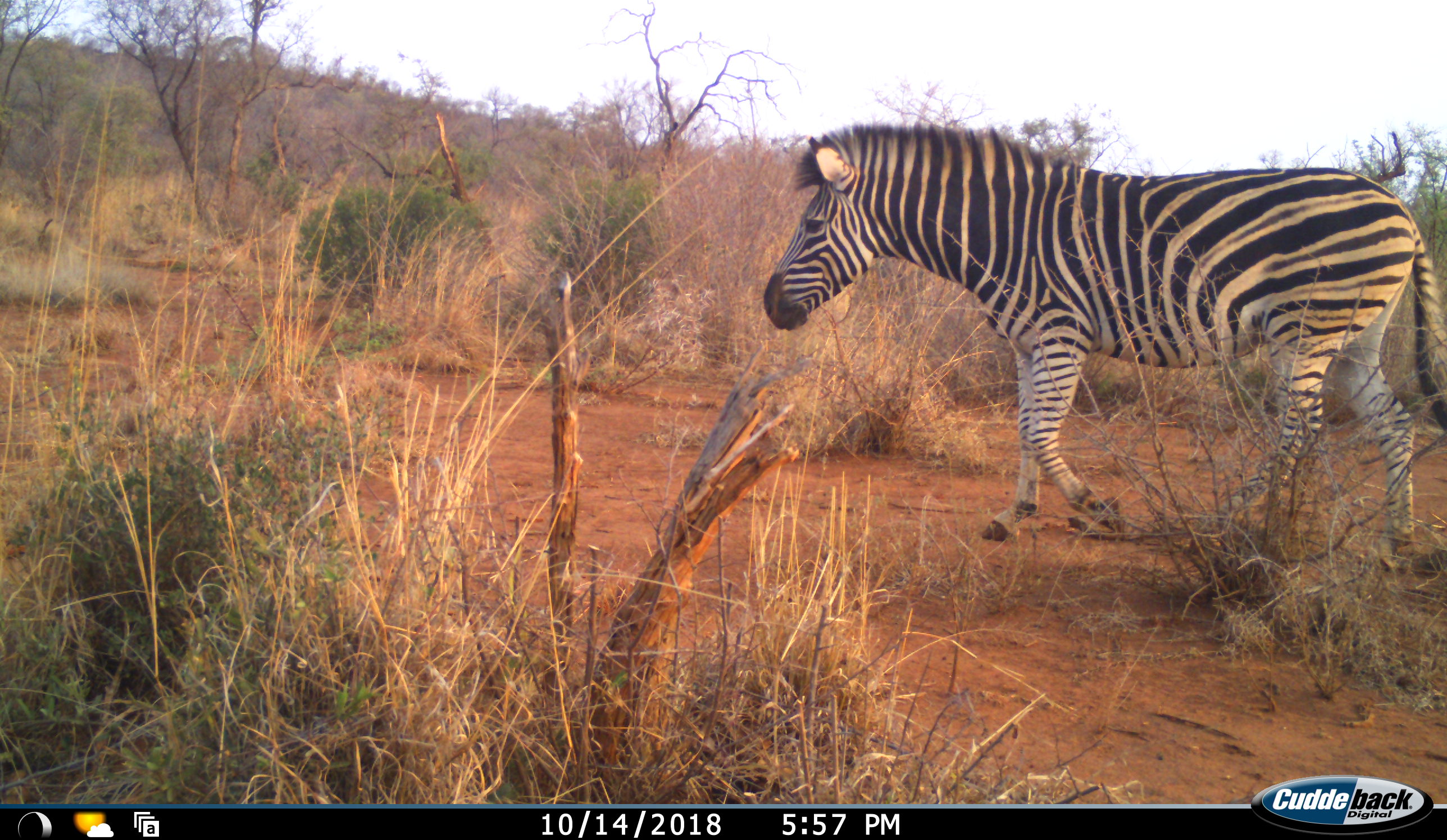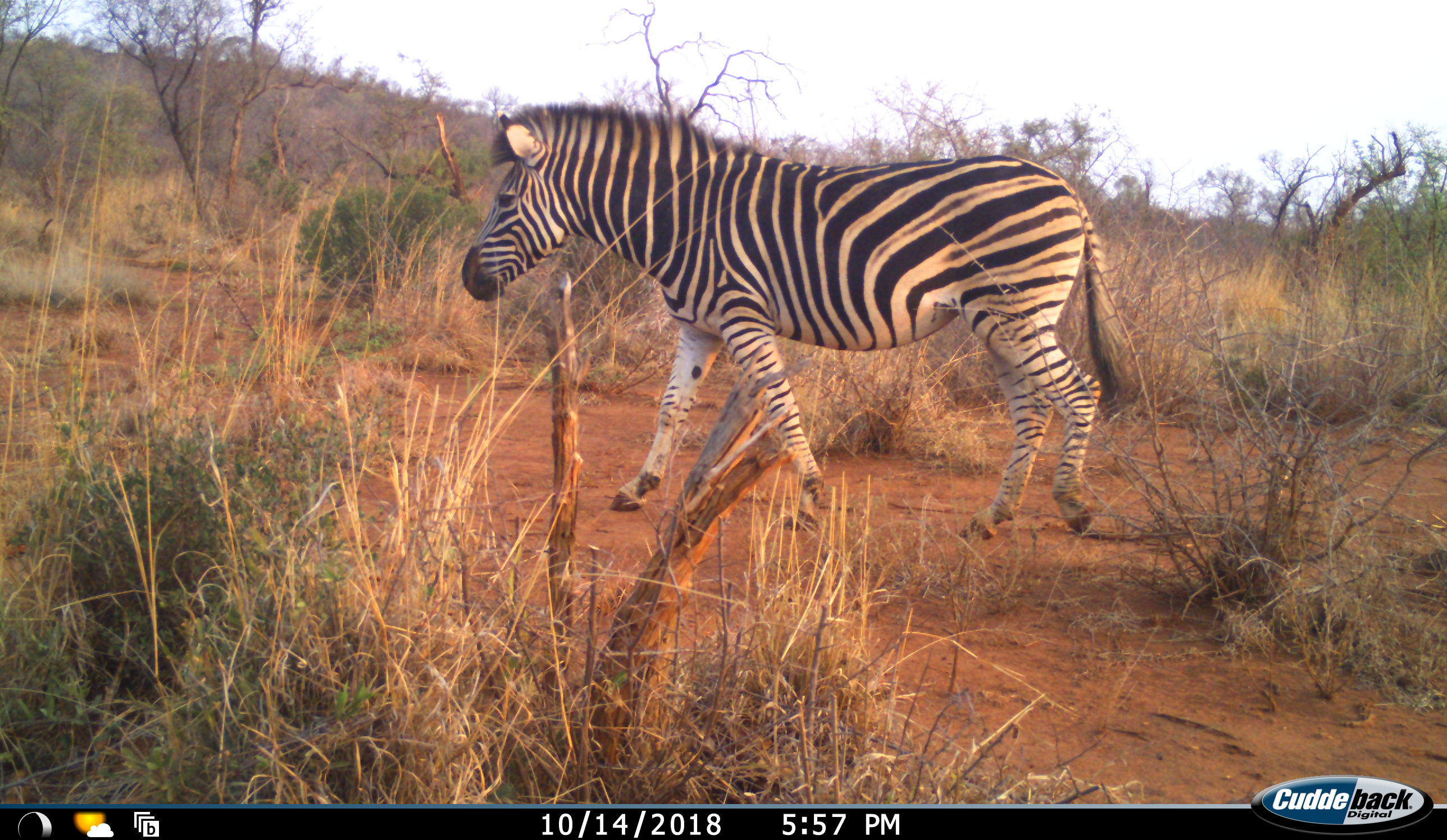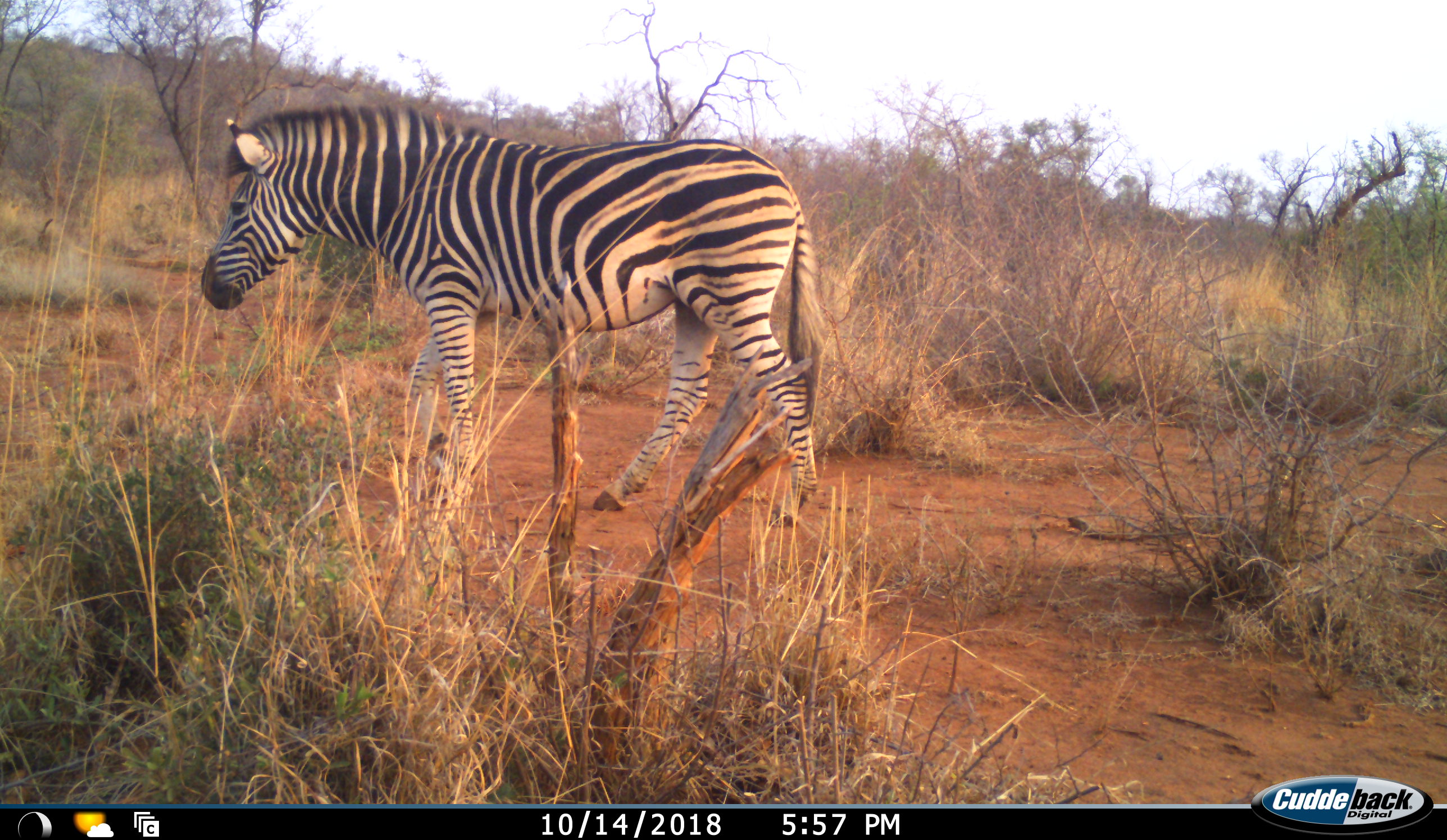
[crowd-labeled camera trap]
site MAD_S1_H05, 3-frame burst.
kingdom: Animalia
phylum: Chordata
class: Mammalia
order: Perissodactyla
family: Equidae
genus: Equus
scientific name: Equus quagga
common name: plains zebra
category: zebraplains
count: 1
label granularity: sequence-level